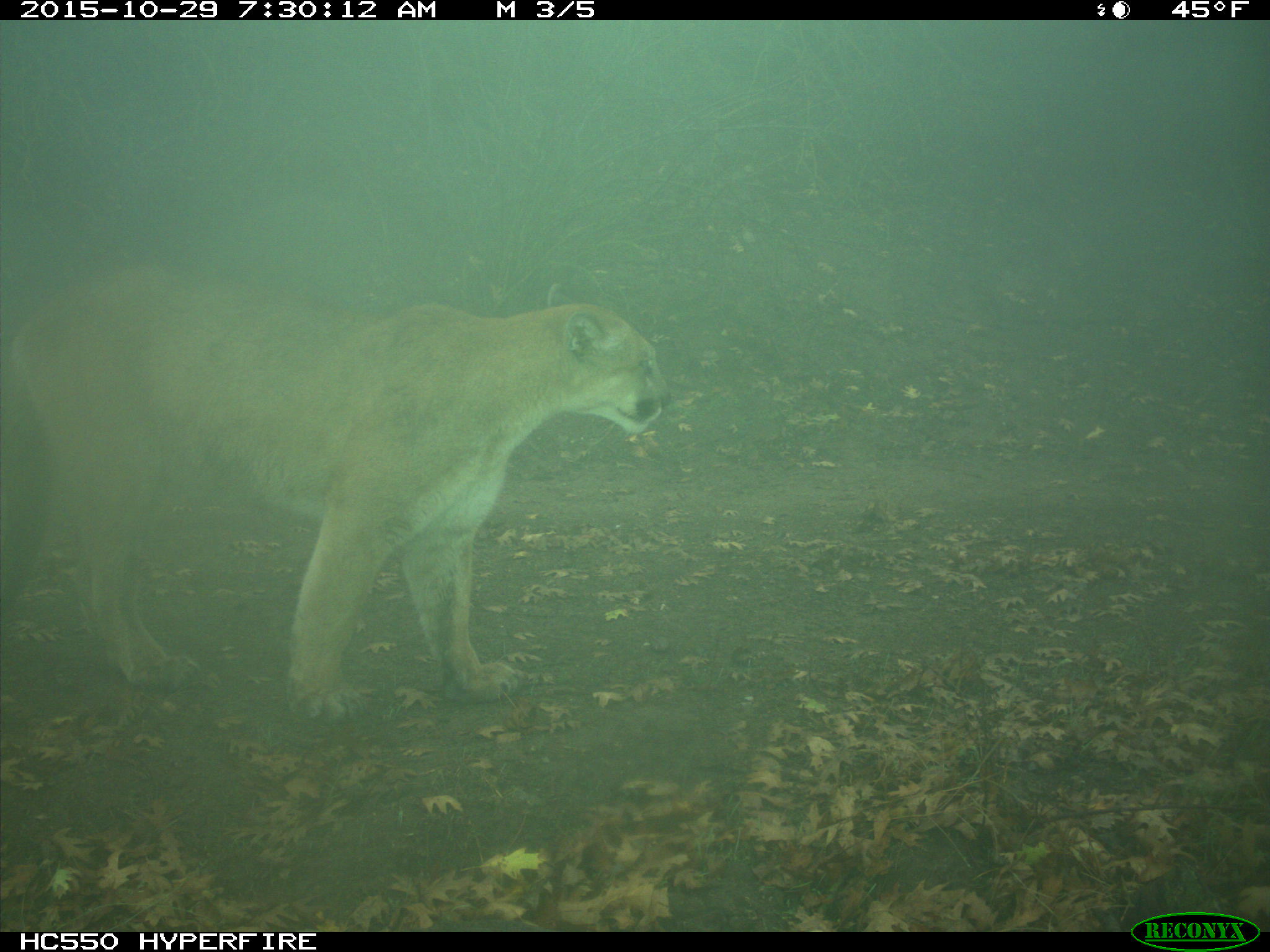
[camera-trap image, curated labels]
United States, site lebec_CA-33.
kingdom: Animalia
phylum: Chordata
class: Mammalia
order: Carnivora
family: Felidae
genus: Puma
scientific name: Puma concolor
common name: mountain lion